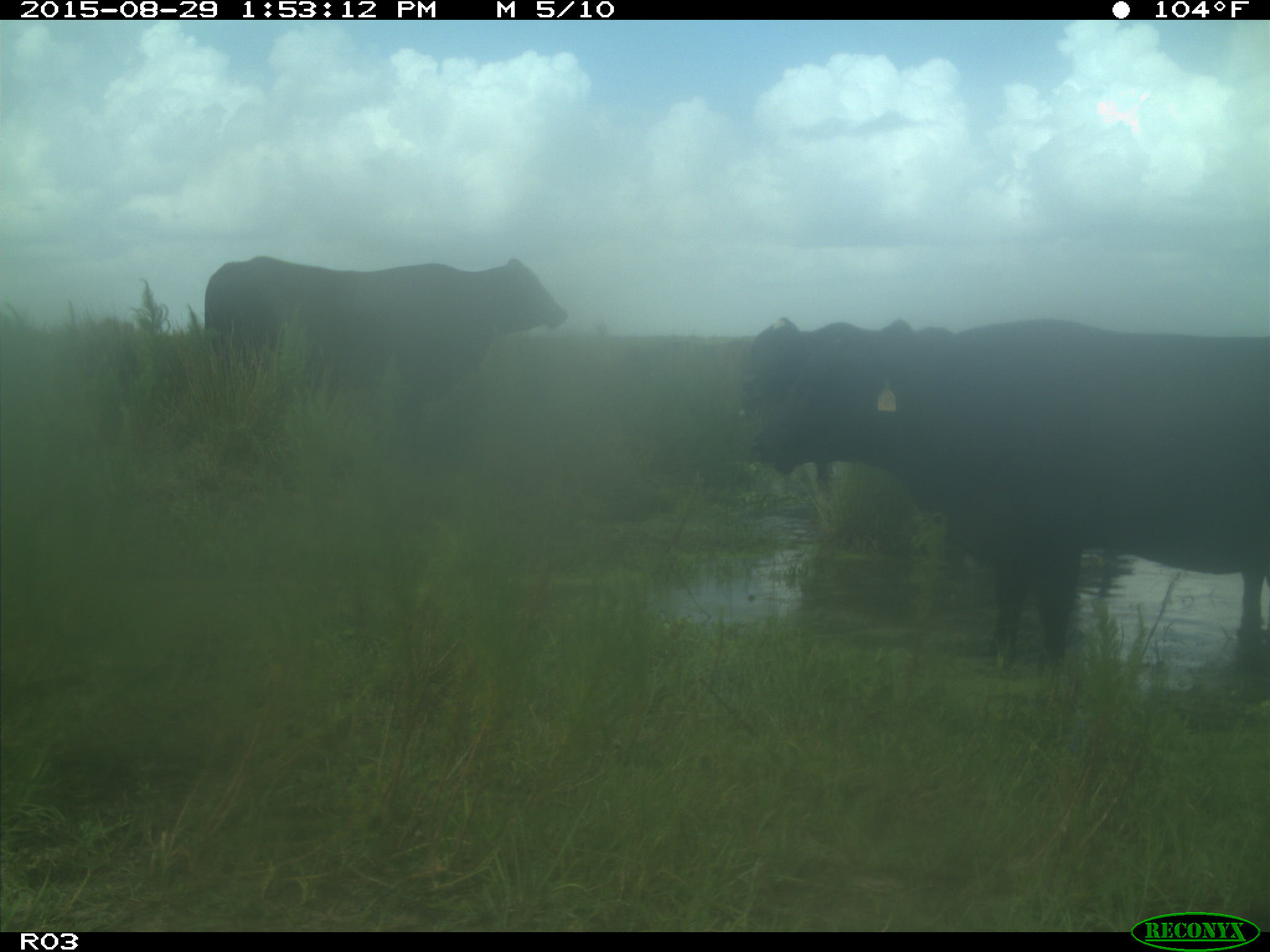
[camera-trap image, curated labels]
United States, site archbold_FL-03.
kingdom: Animalia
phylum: Chordata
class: Mammalia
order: Artiodactyla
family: Bovidae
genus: Bos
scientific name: Bos taurus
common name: domestic cow